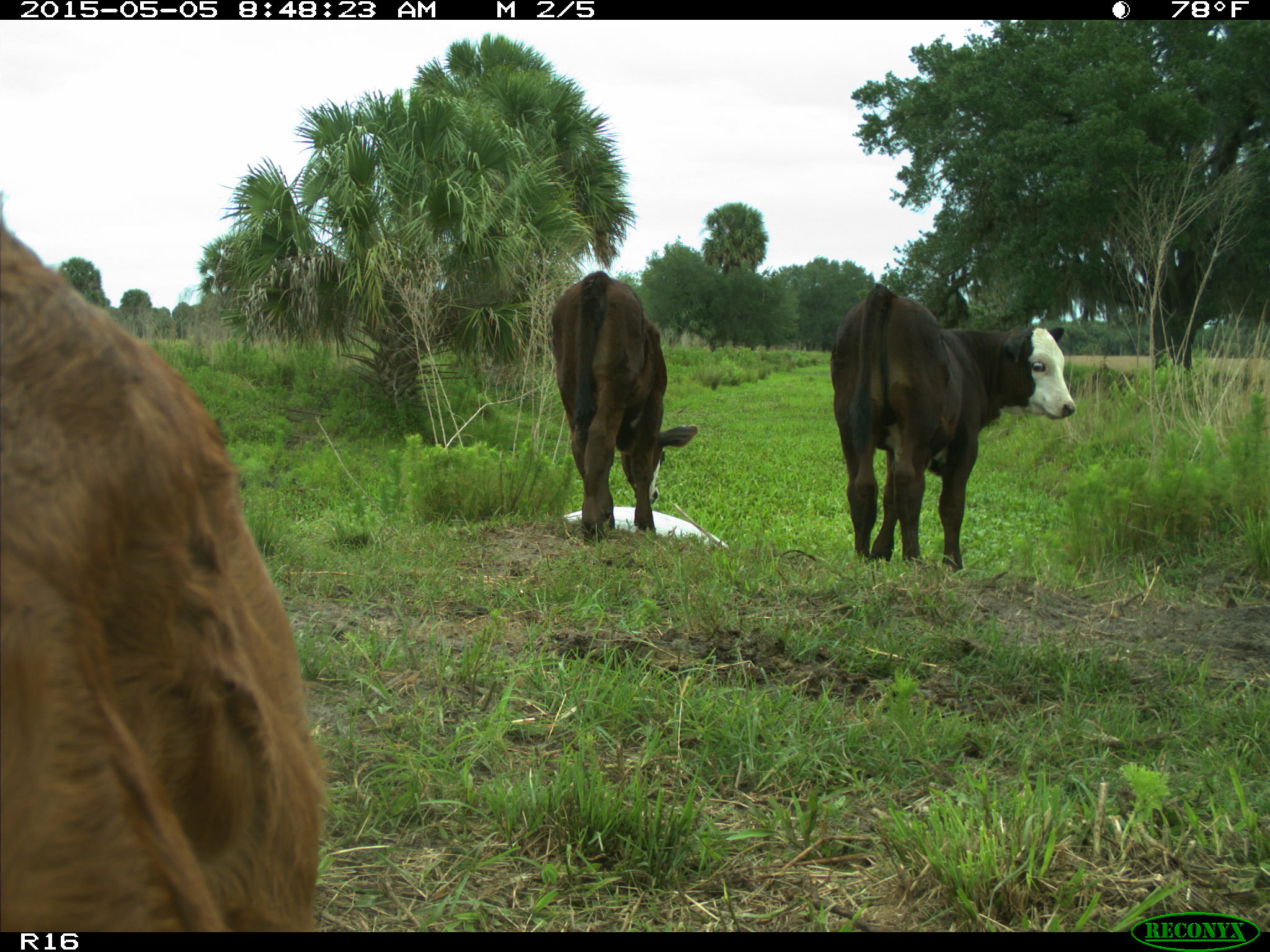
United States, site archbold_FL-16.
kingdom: Animalia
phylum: Chordata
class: Mammalia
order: Artiodactyla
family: Bovidae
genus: Bos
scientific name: Bos taurus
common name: domestic cow